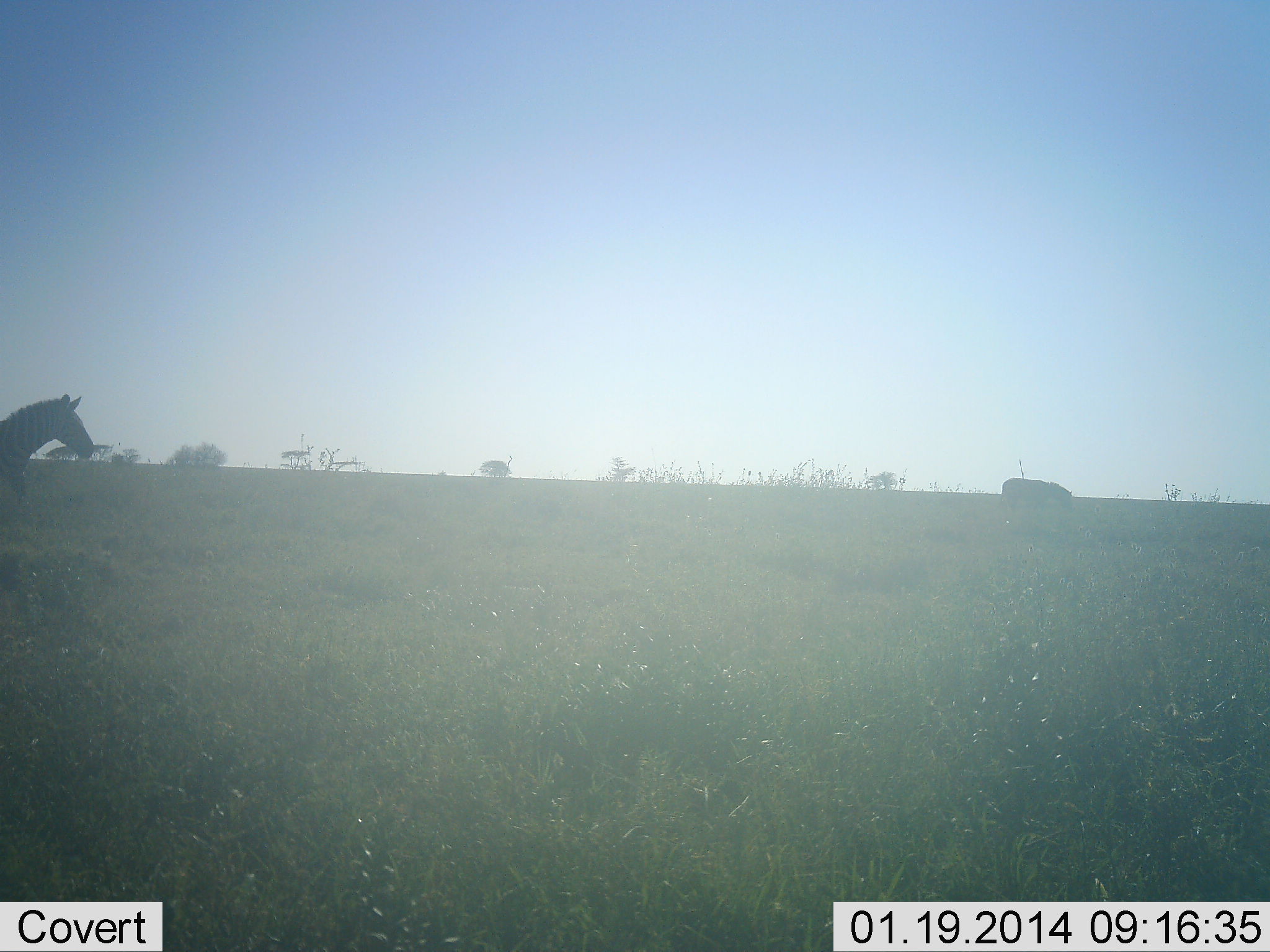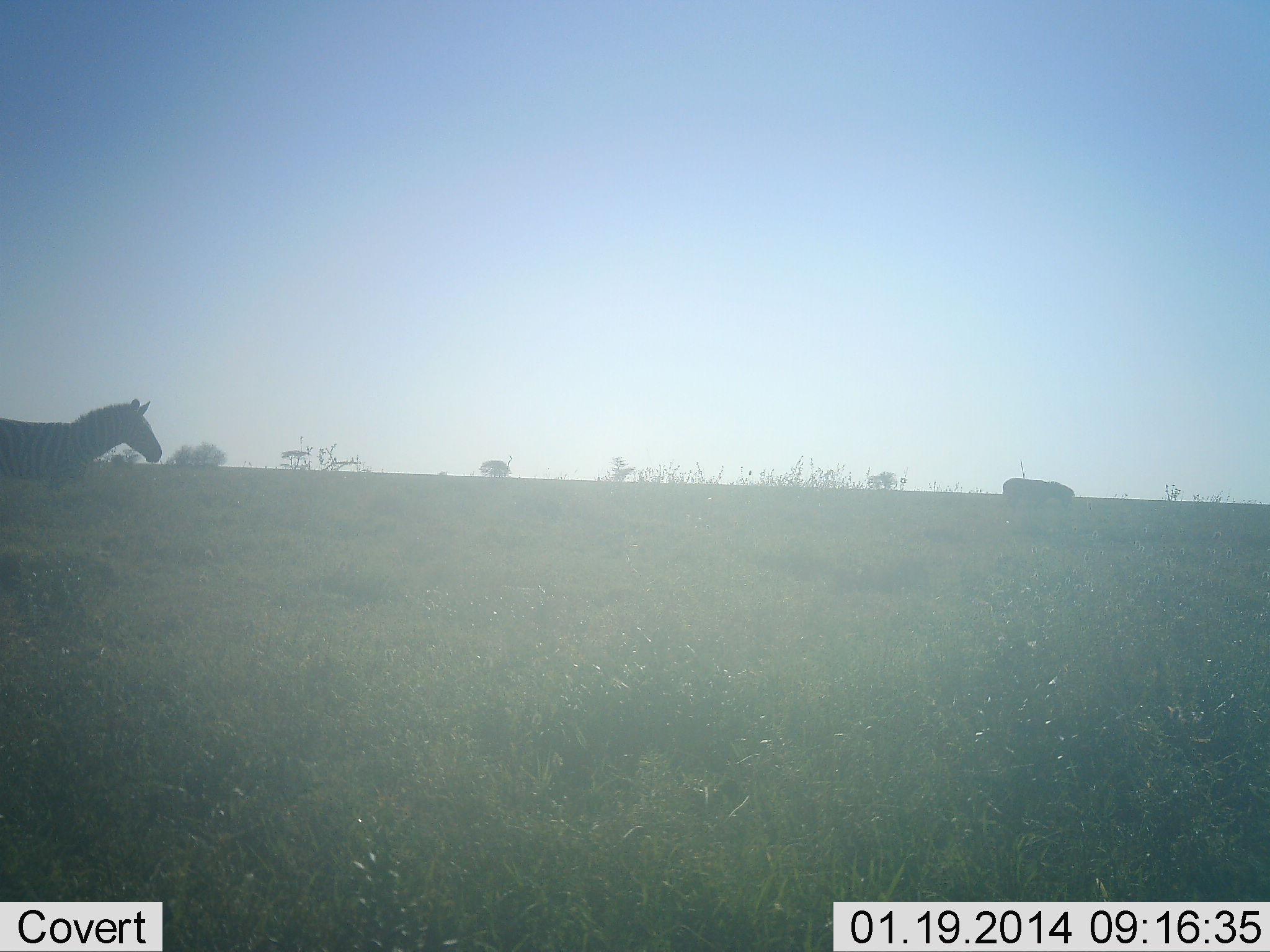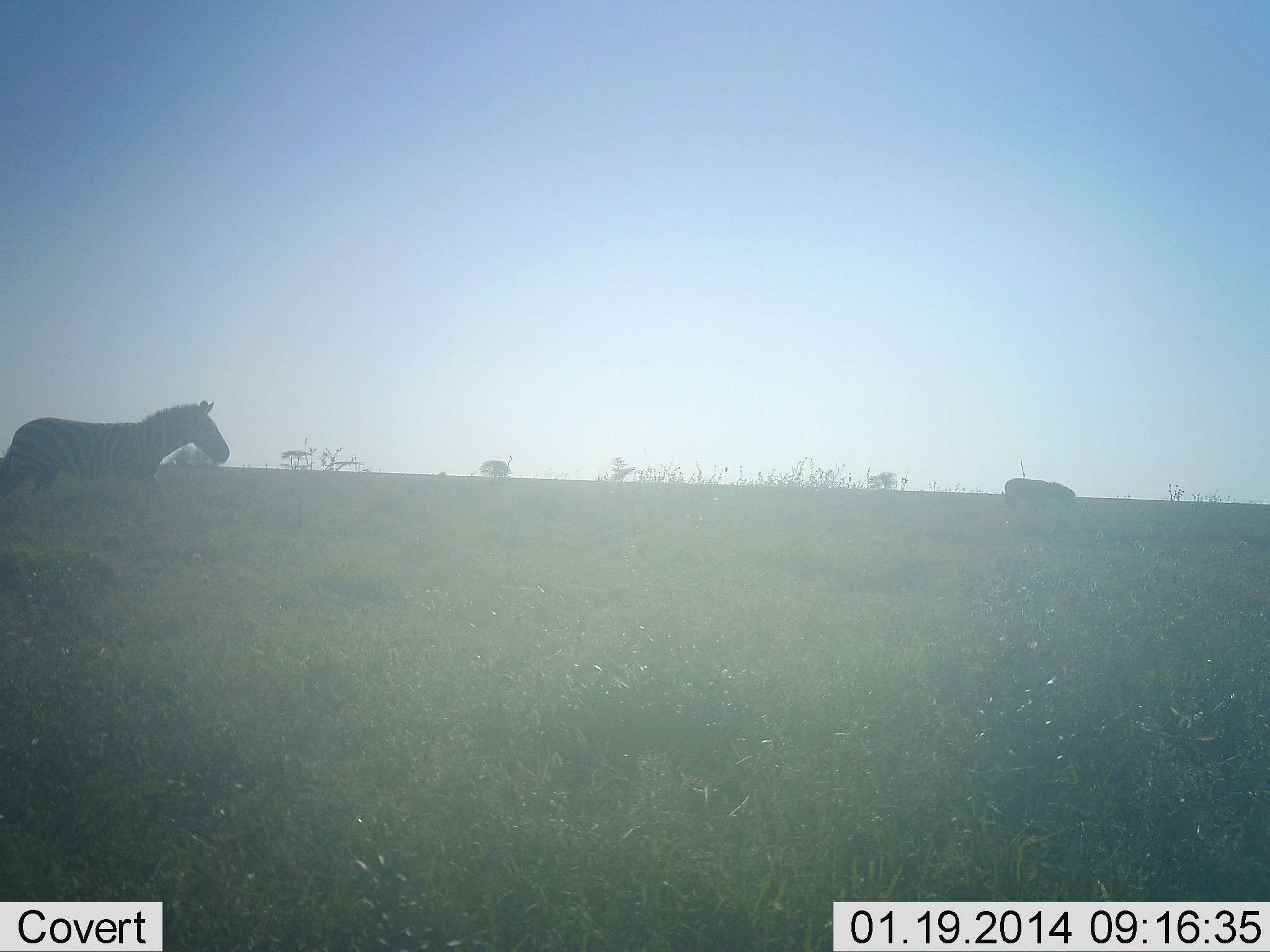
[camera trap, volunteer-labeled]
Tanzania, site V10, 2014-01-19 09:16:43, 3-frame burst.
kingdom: Animalia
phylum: Chordata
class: Mammalia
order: Perissodactyla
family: Equidae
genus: Equus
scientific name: Equus quagga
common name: plains zebra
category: zebra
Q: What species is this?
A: Zebra (plains zebra) (Equus quagga).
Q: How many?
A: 2.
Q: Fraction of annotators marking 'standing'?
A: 34%.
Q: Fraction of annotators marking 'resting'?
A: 1%.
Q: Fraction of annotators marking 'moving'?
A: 83%.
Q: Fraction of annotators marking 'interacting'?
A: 0%.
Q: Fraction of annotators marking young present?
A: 0%.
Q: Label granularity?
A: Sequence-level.